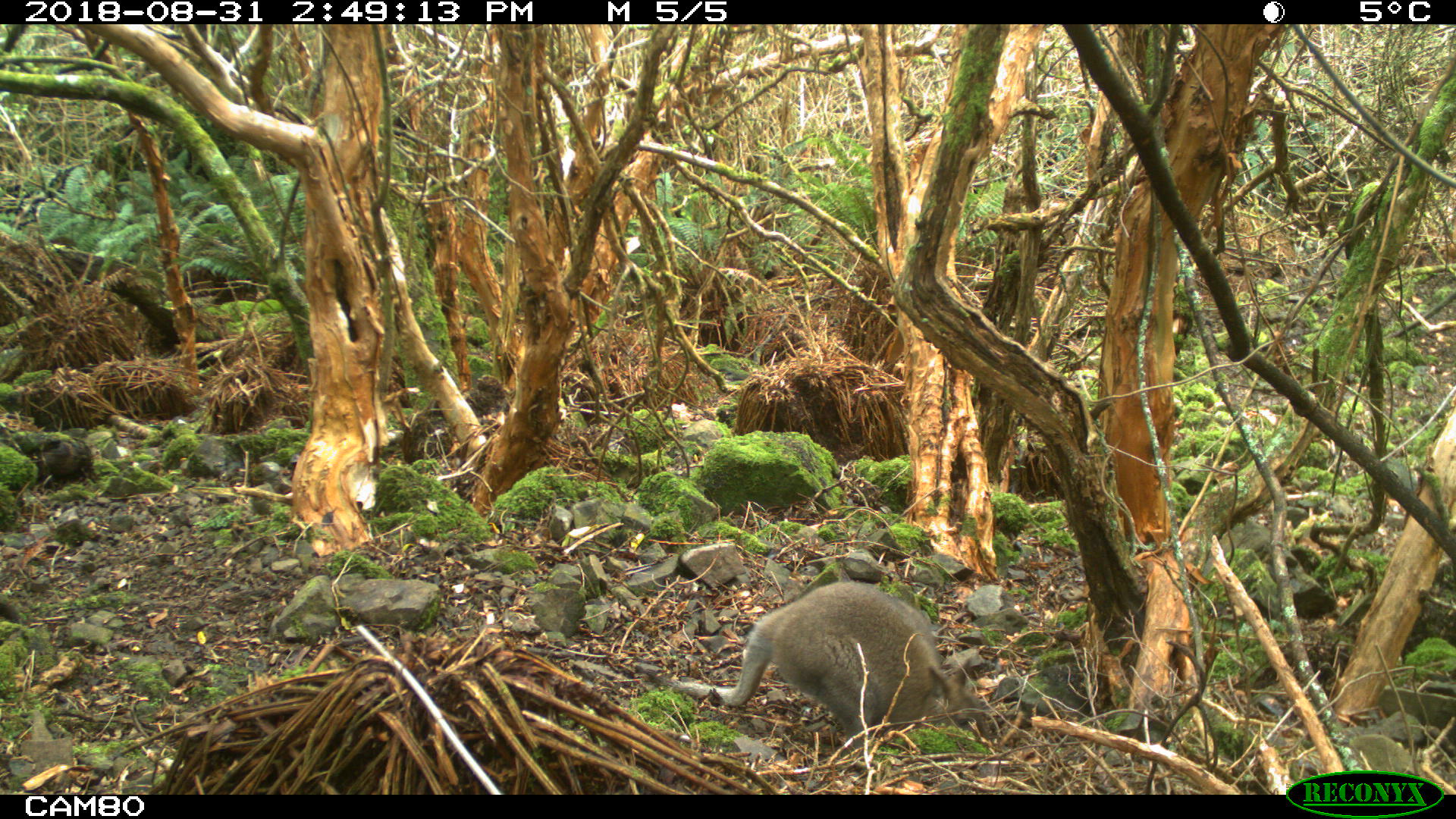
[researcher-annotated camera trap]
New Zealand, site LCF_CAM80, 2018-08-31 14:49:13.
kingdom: Animalia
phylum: Chordata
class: Mammalia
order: Diprotodontia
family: Macropodidae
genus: Notamacropus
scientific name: Notamacropus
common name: wallaby